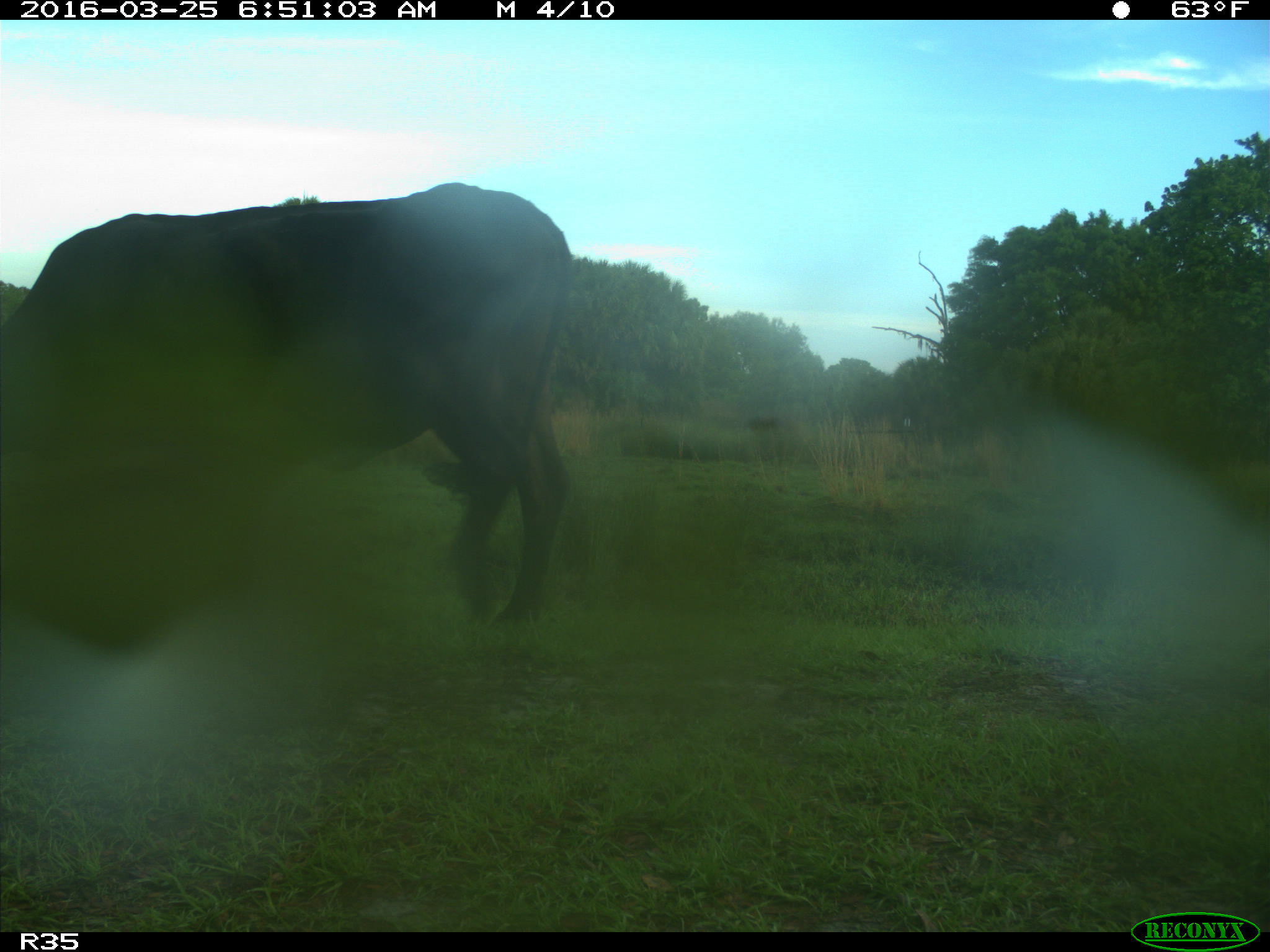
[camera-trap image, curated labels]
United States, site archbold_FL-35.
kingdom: Animalia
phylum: Chordata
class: Mammalia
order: Artiodactyla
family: Bovidae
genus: Bos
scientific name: Bos taurus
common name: domestic cow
Bos taurus (domestic cow).